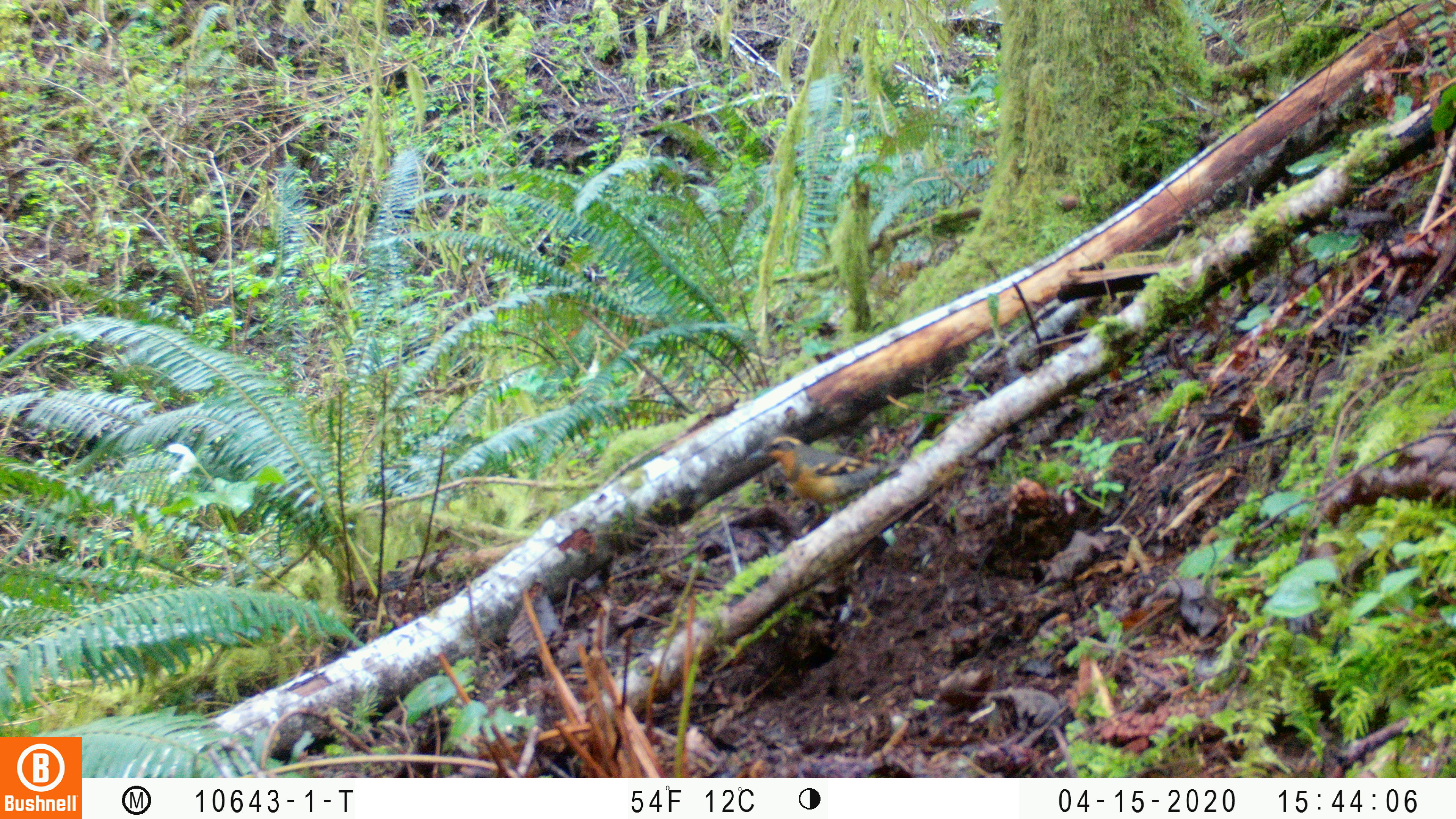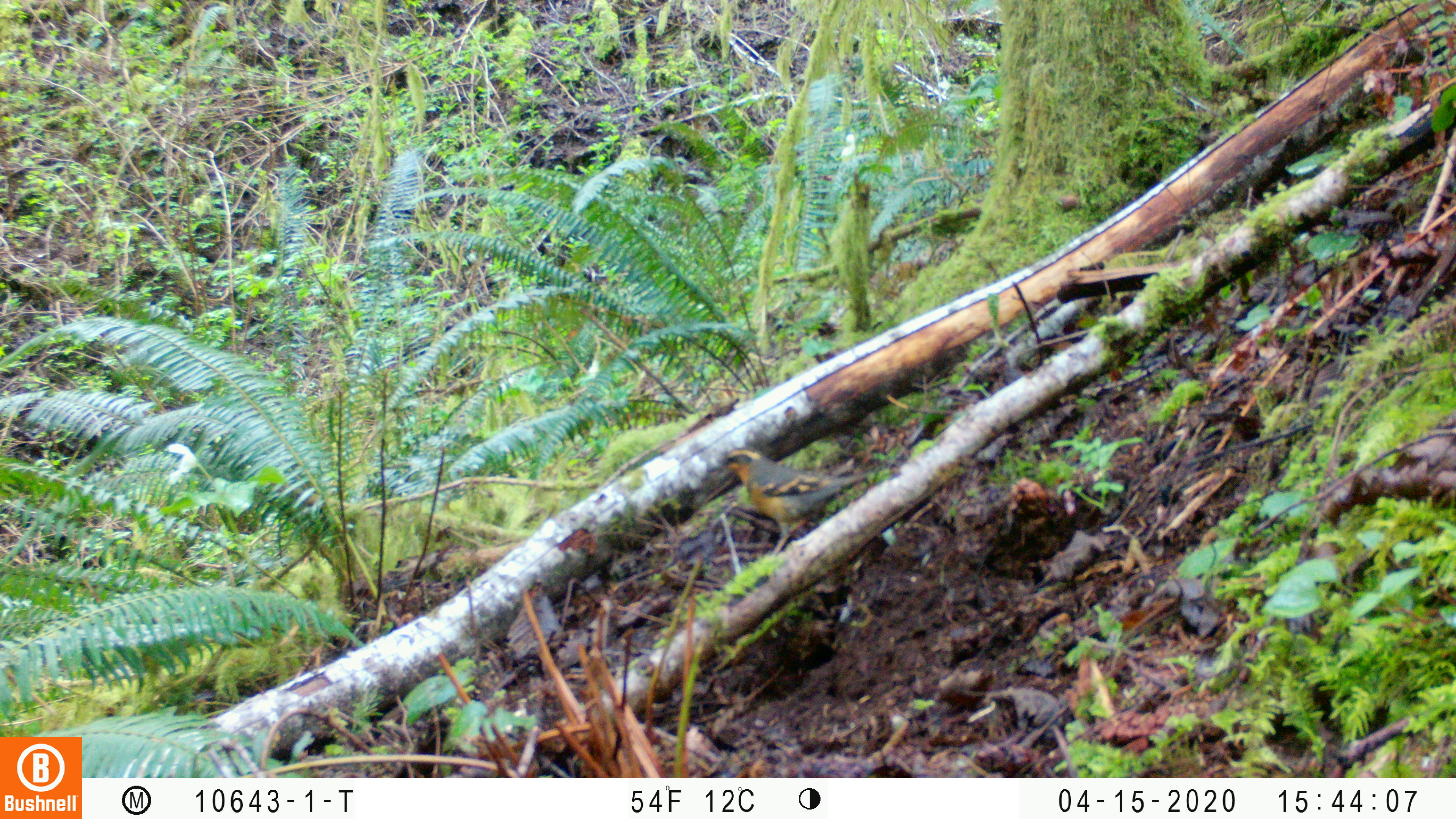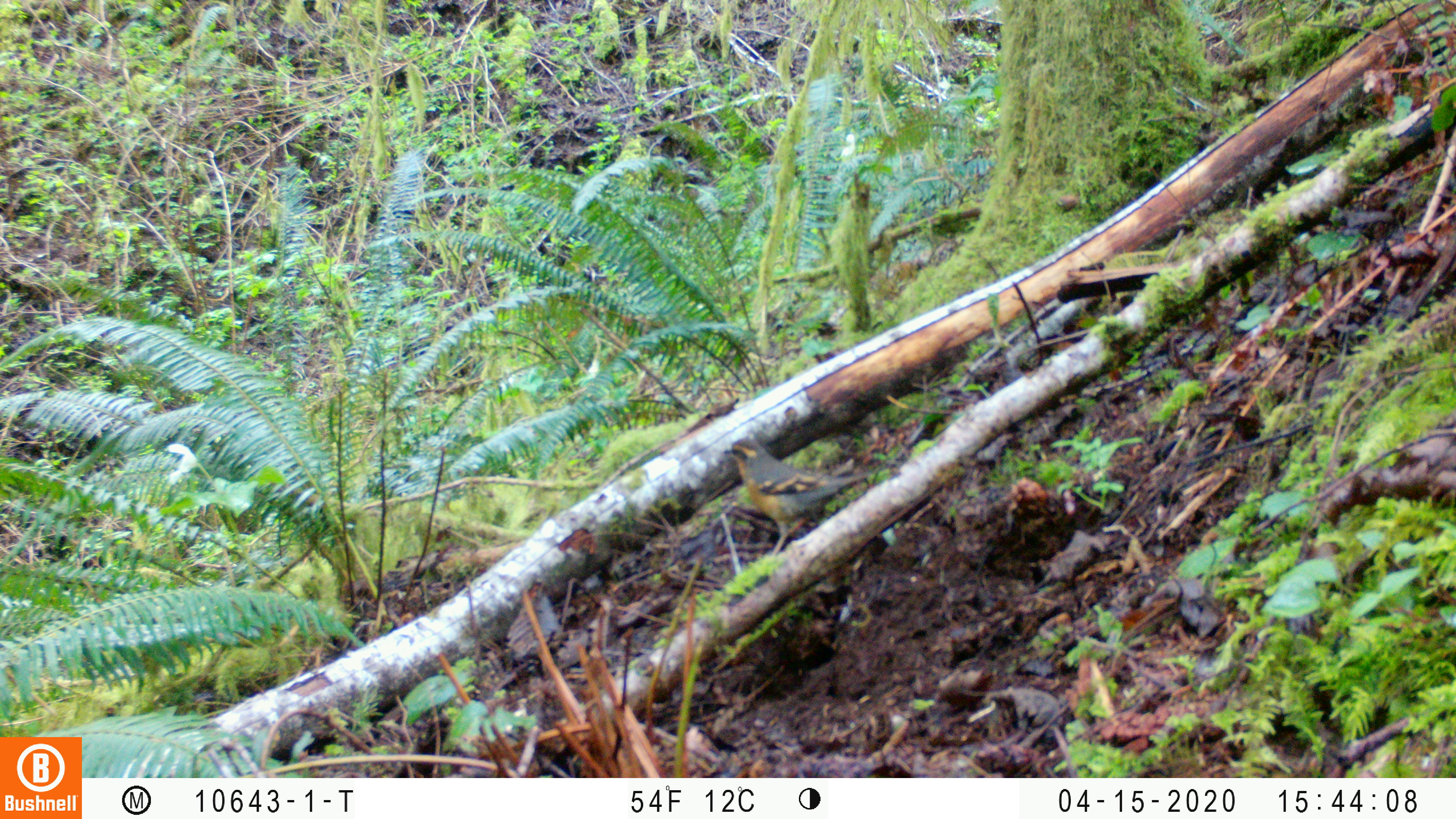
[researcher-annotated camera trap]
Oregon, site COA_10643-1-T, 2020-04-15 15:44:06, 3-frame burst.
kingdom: Animalia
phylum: Chordata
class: Aves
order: Passeriformes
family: Turdidae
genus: Ixoreus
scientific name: Ixoreus naevius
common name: varied thrush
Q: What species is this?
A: Varied thrush (Ixoreus naevius).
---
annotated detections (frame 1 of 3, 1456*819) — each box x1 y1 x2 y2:
varied thrush: 747 435 887 521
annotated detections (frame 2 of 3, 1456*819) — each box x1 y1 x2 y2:
varied thrush: 717 447 869 547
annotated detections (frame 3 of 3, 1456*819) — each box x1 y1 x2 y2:
varied thrush: 722 439 855 550